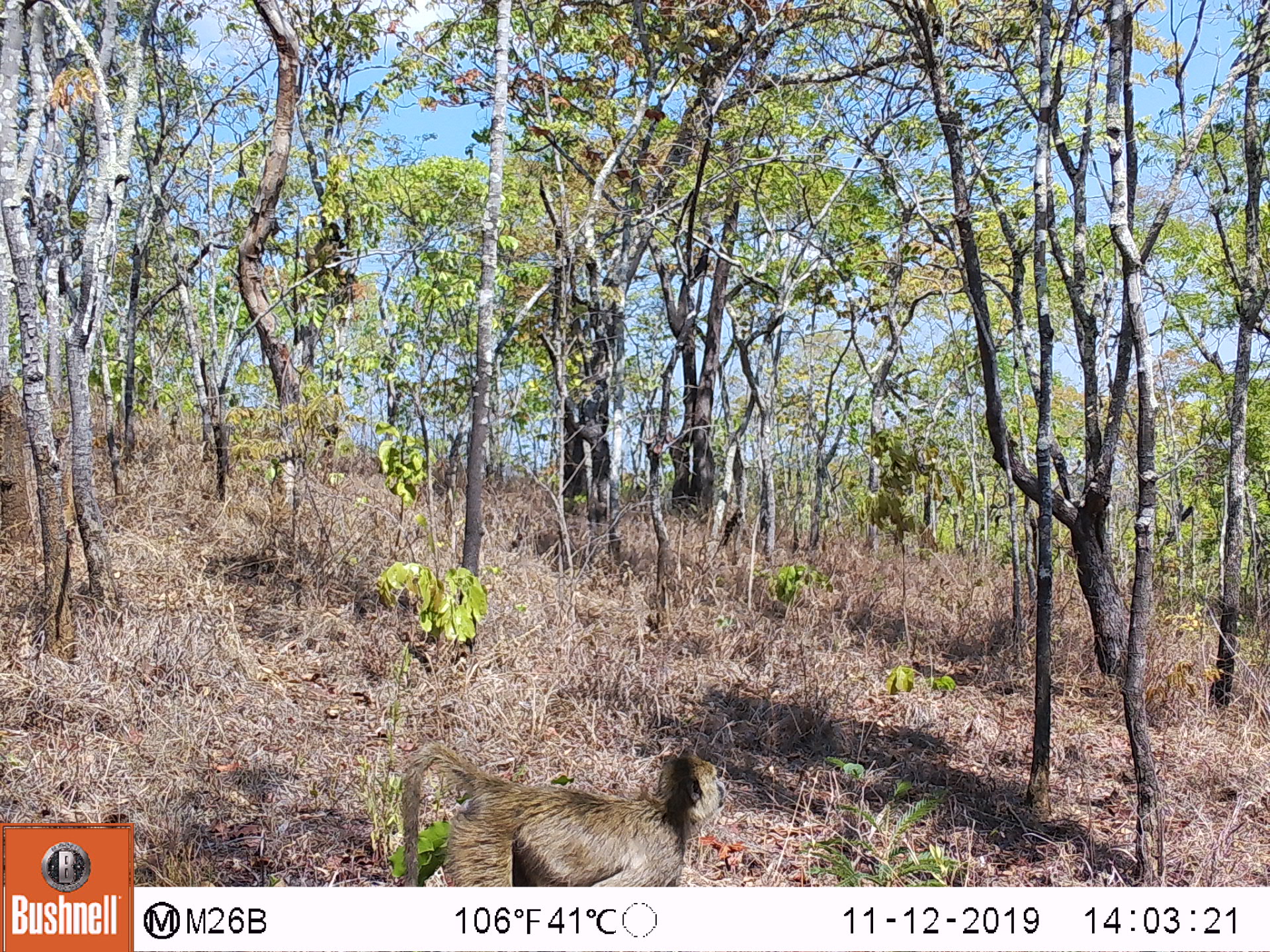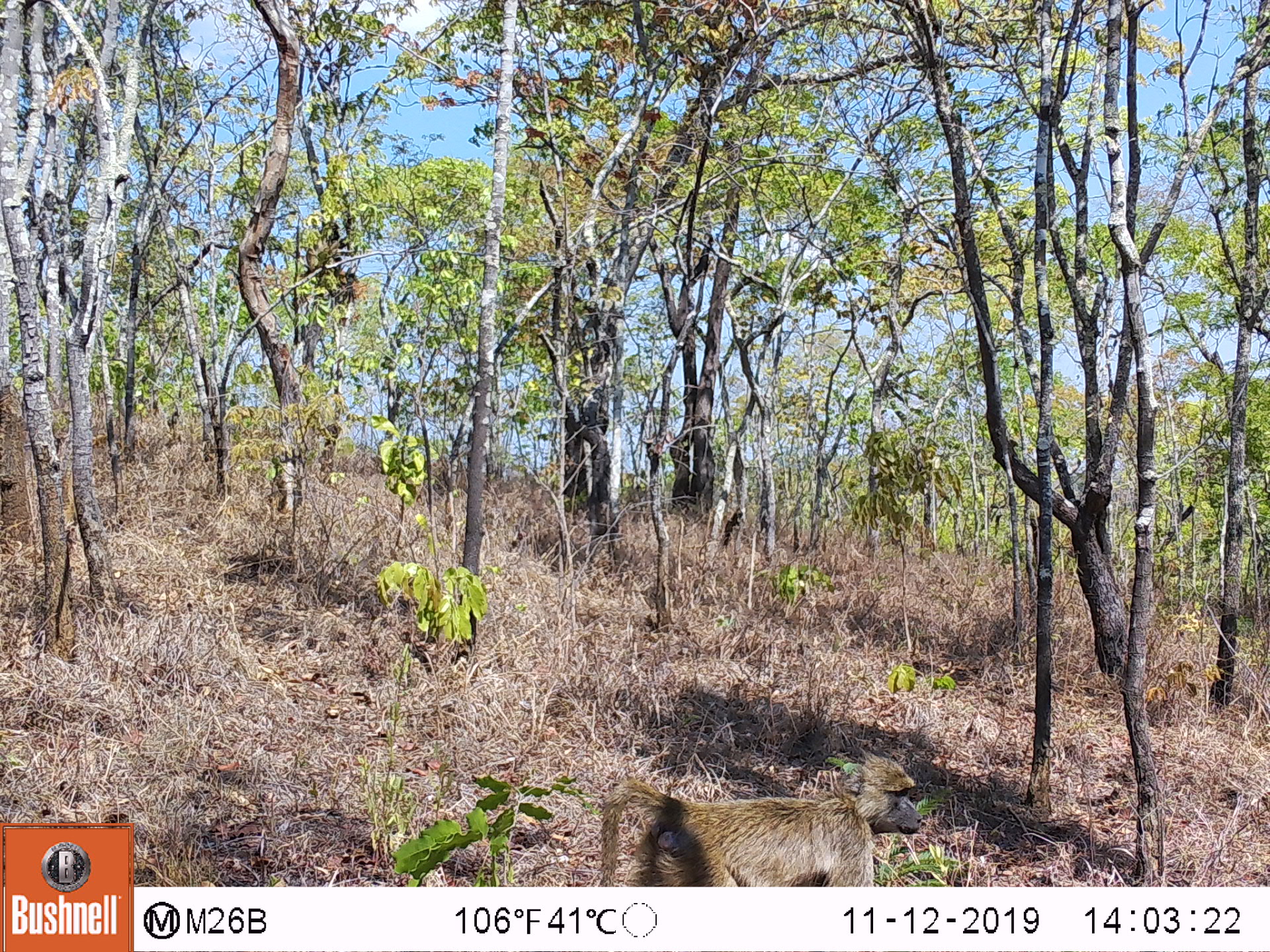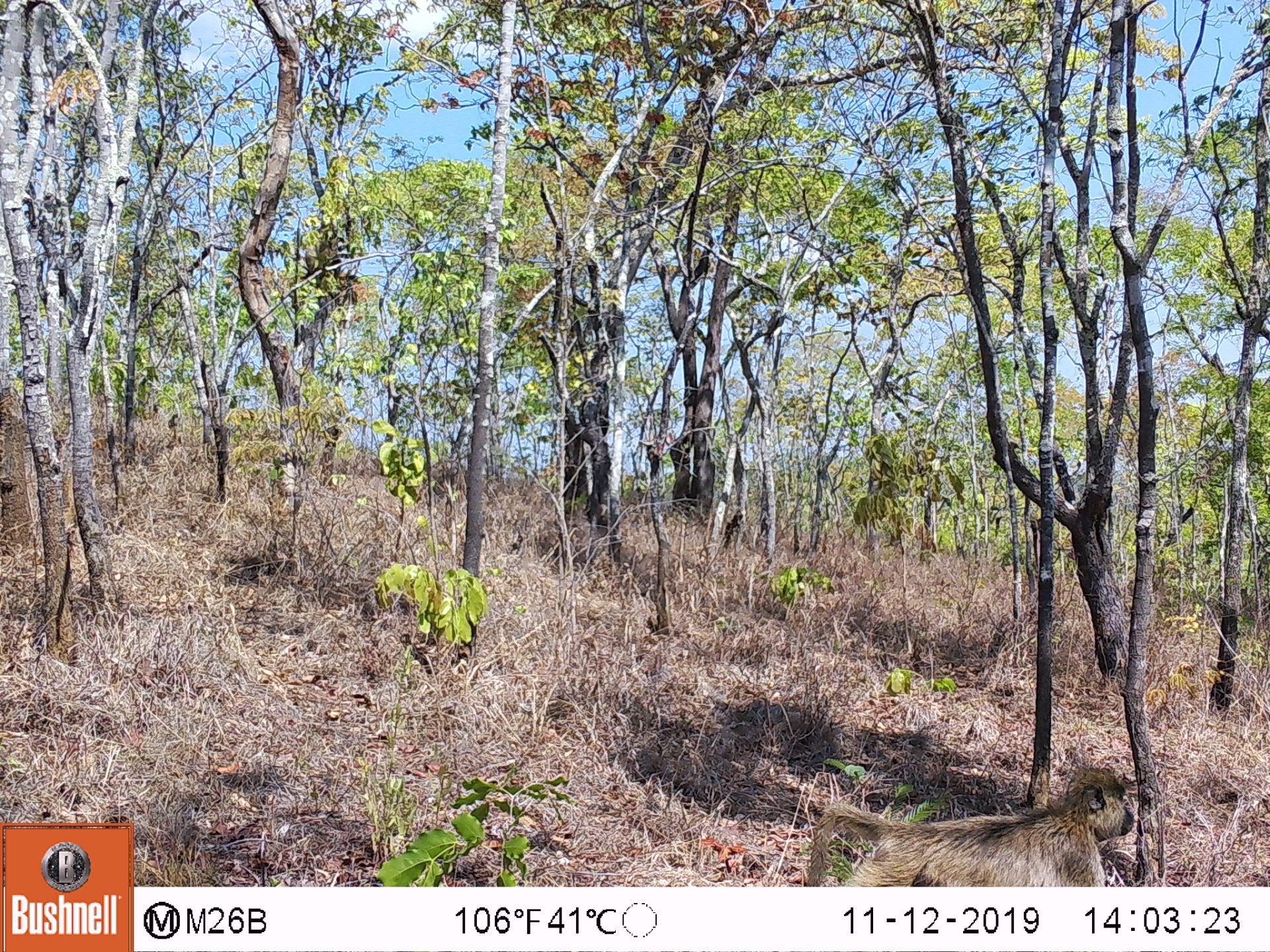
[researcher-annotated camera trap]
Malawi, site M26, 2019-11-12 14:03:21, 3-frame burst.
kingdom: Animalia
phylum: Chordata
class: Mammalia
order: Primates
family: Cercopithecidae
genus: Papio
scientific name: Papio cynocephalus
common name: yellow baboon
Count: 1.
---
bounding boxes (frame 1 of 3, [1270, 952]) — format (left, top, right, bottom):
yellow baboon: (397, 739, 726, 881)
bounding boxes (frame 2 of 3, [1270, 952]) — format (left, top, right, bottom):
yellow baboon: (597, 754, 923, 886)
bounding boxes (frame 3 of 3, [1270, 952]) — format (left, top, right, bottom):
yellow baboon: (805, 764, 1135, 883)